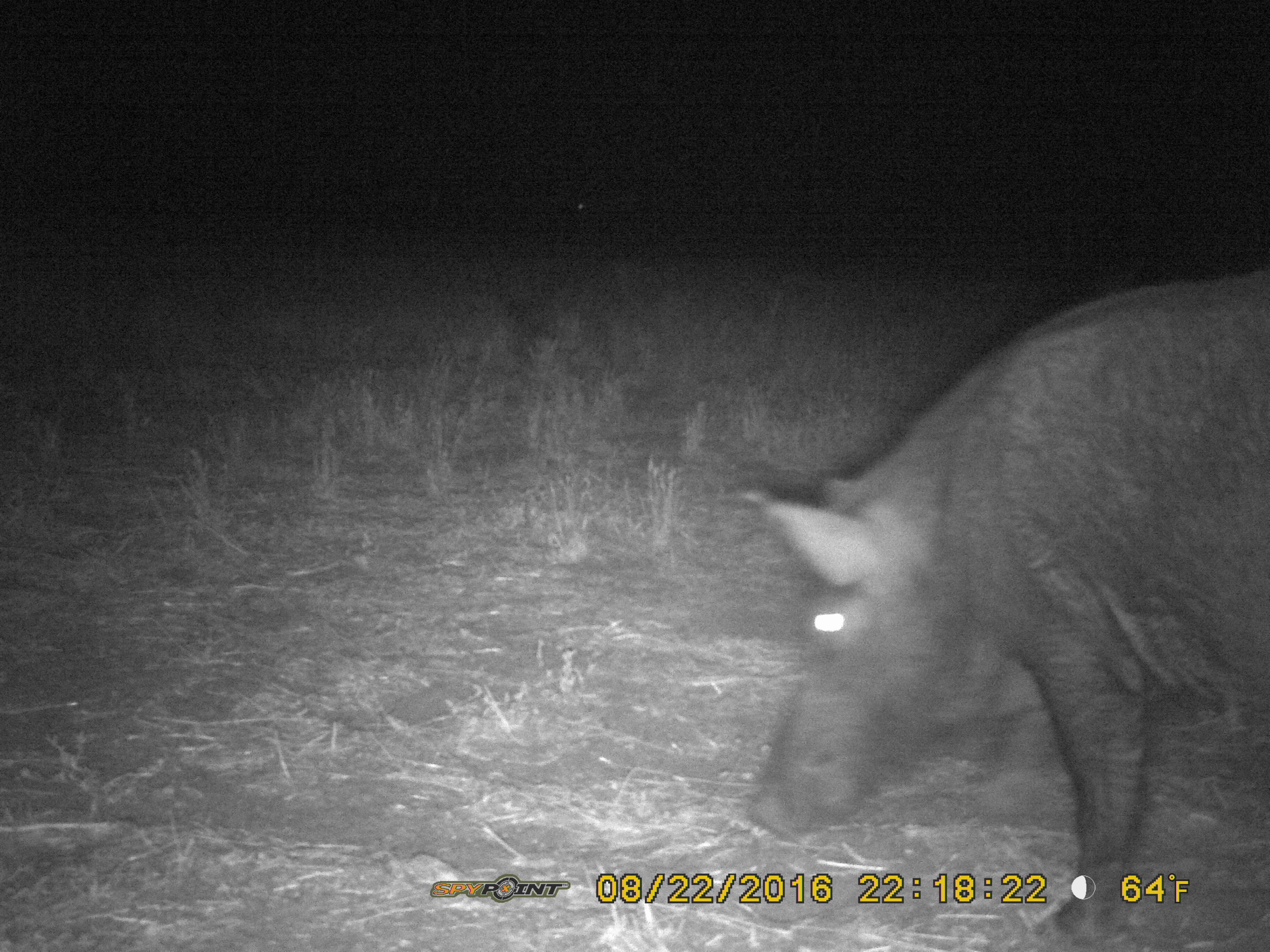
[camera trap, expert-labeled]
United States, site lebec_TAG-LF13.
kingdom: Animalia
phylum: Chordata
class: Mammalia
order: Artiodactyla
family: Suidae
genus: Sus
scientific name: Sus scrofa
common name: wild boar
Sus scrofa (wild boar).